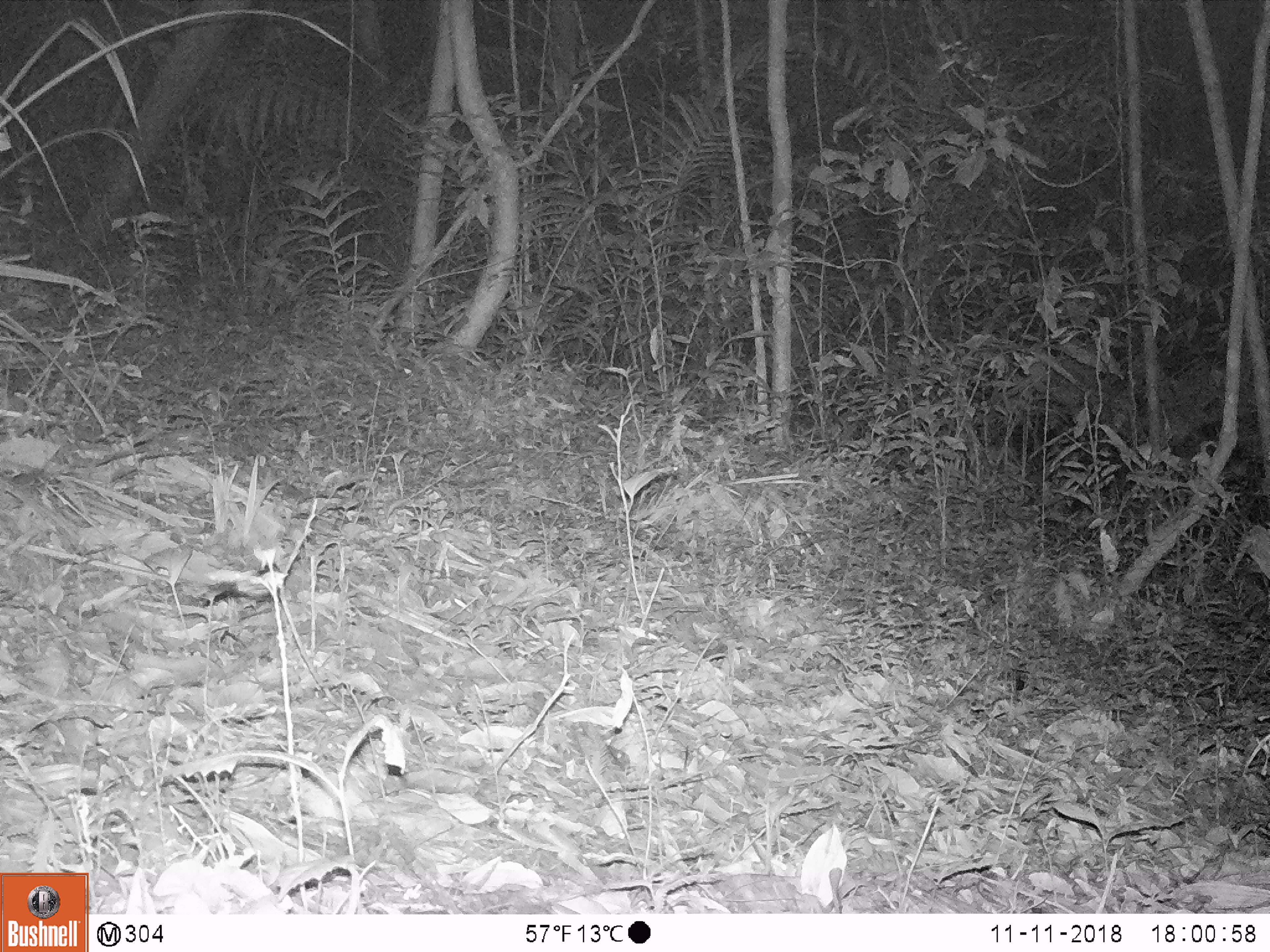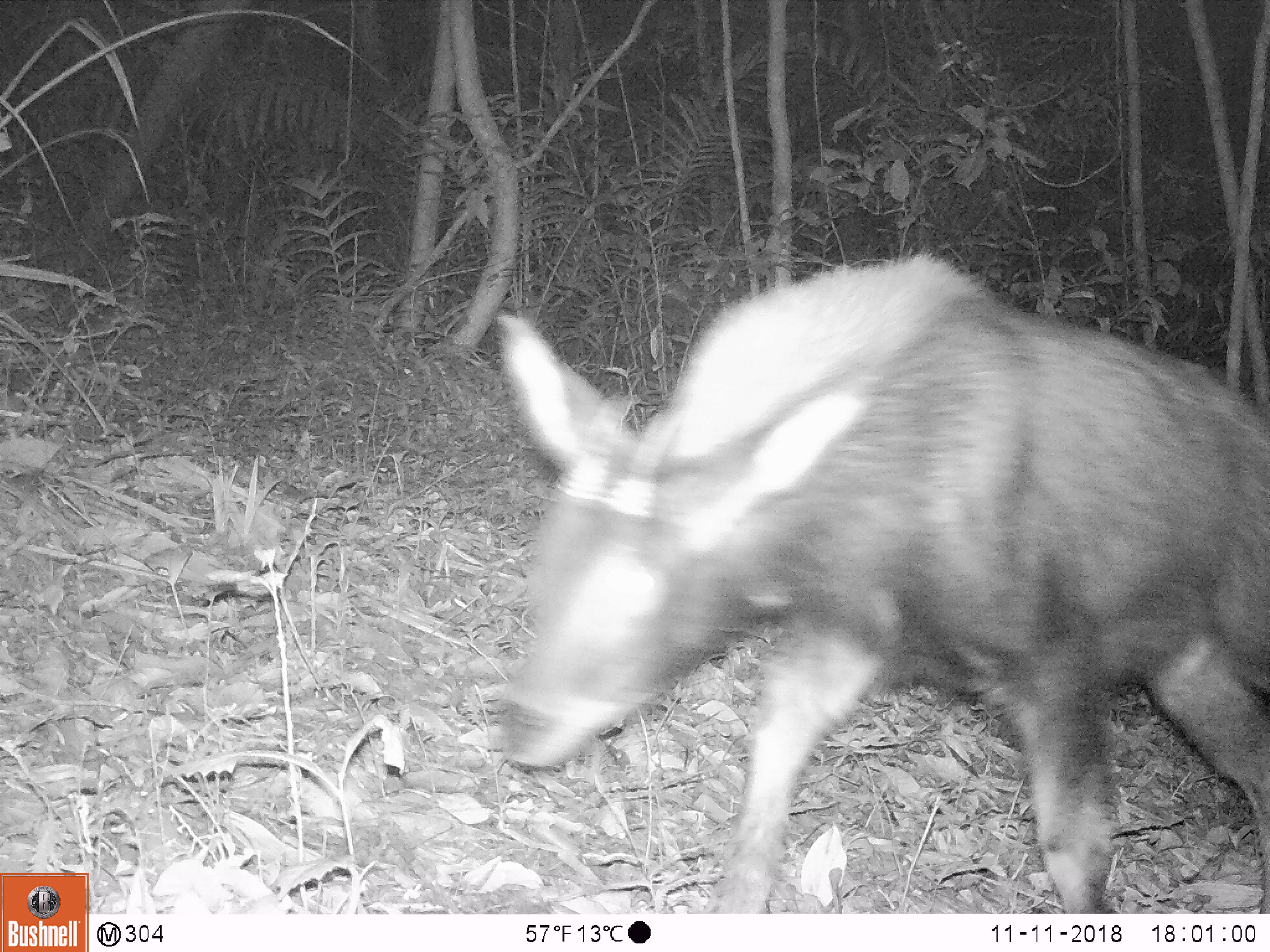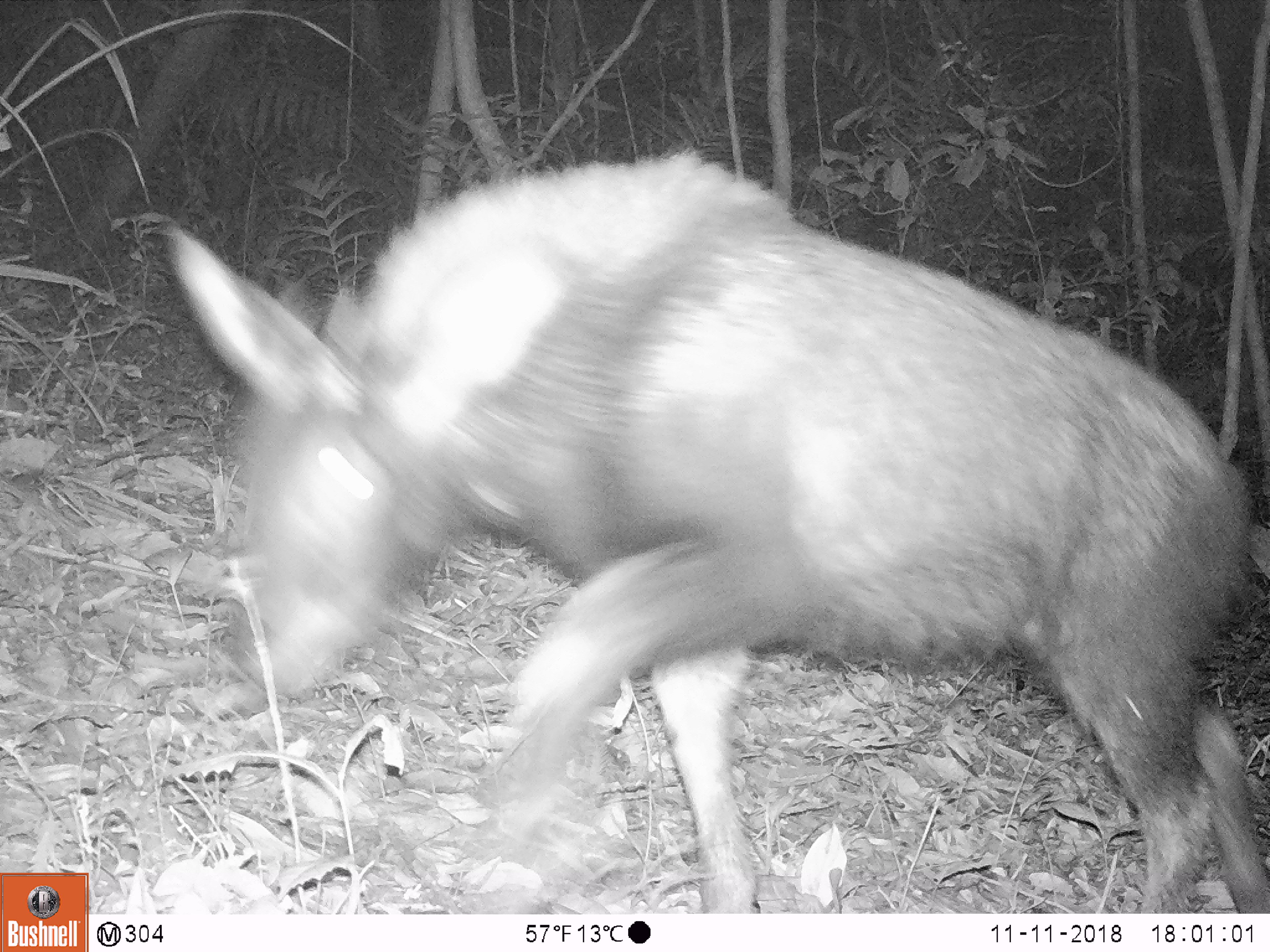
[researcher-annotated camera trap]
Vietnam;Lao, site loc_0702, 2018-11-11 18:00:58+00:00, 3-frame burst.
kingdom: Animalia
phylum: Chordata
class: Mammalia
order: Artiodactyla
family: Bovidae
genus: Capricornis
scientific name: Capricornis sumatraensis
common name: chinese serow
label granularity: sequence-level